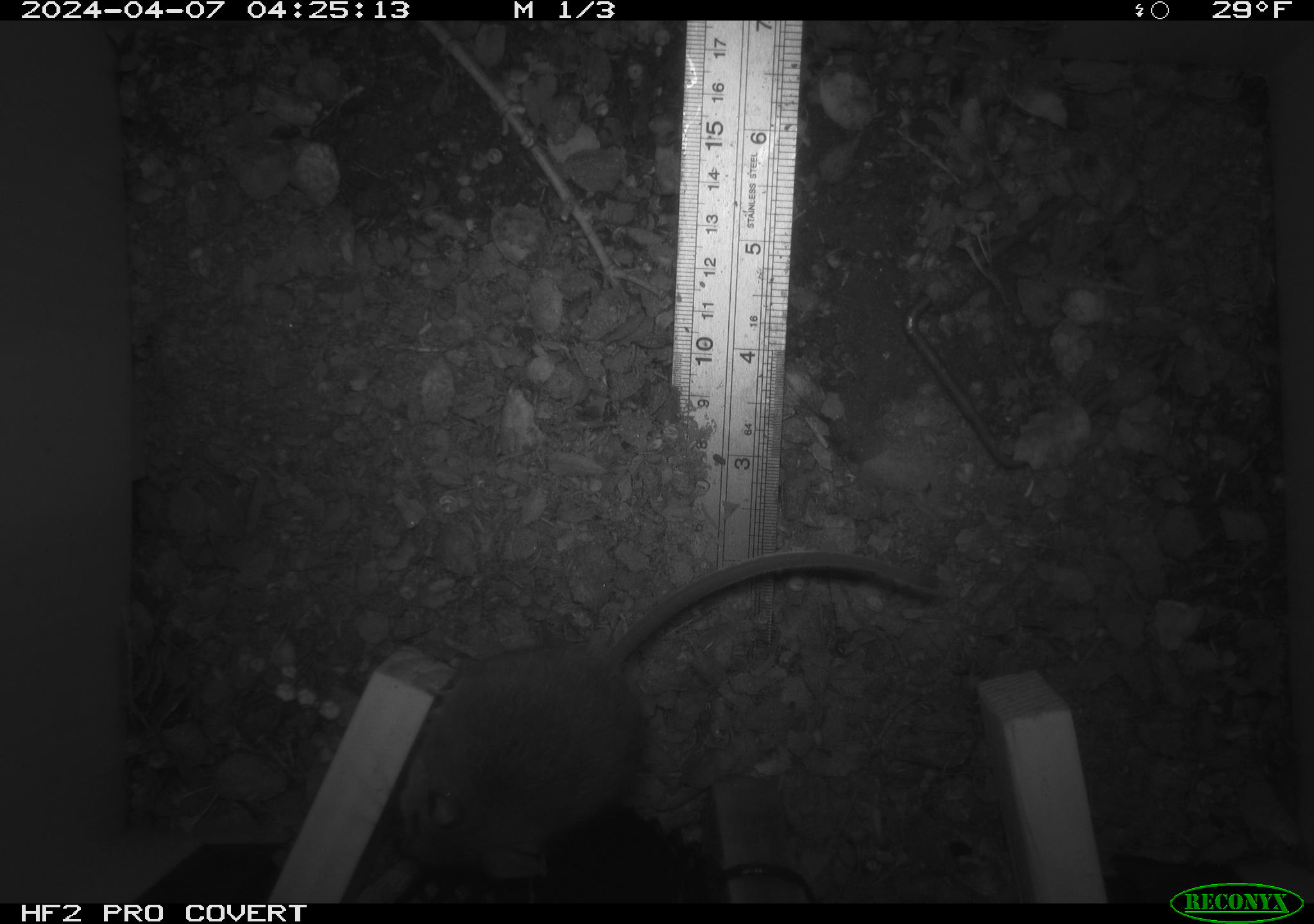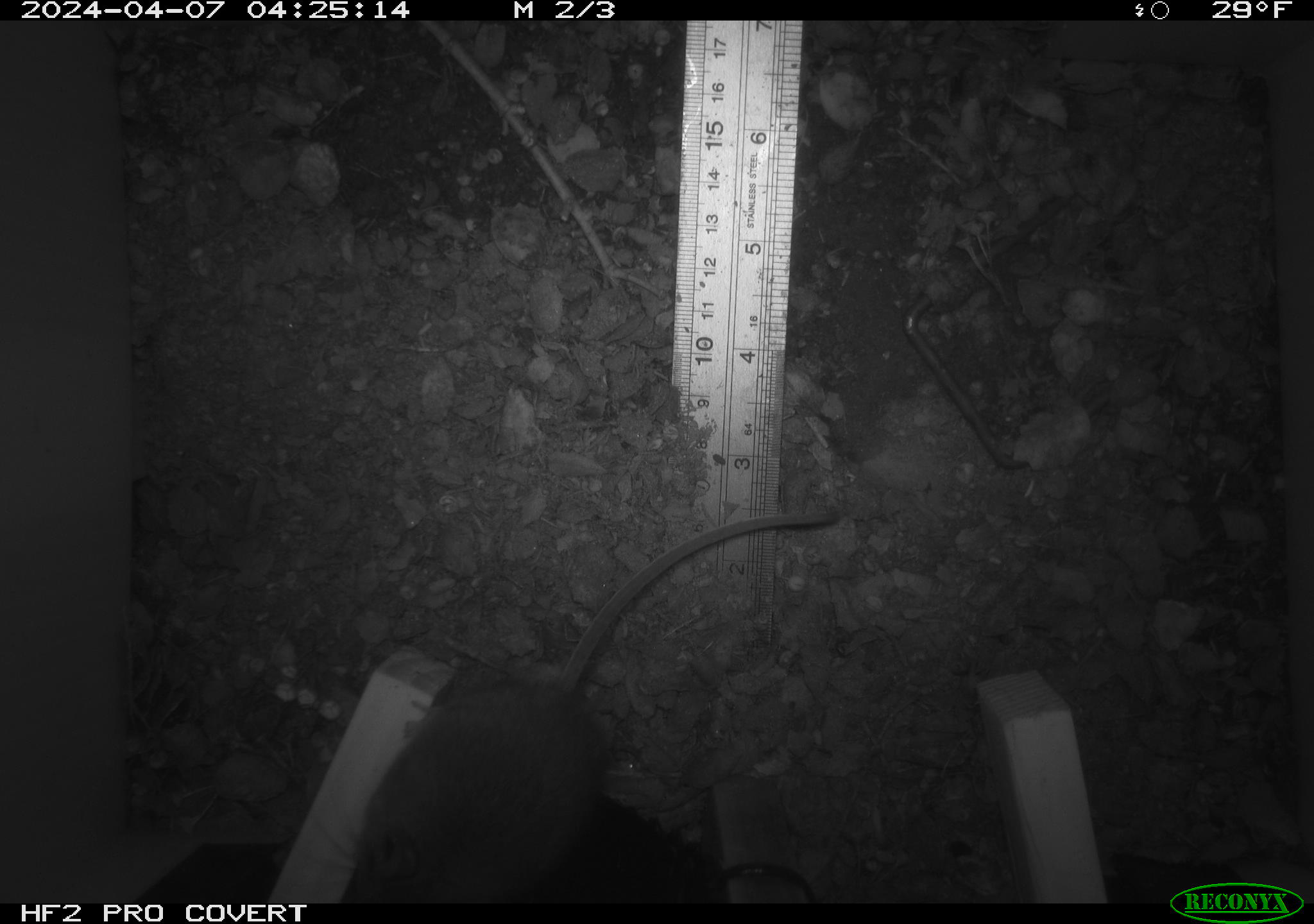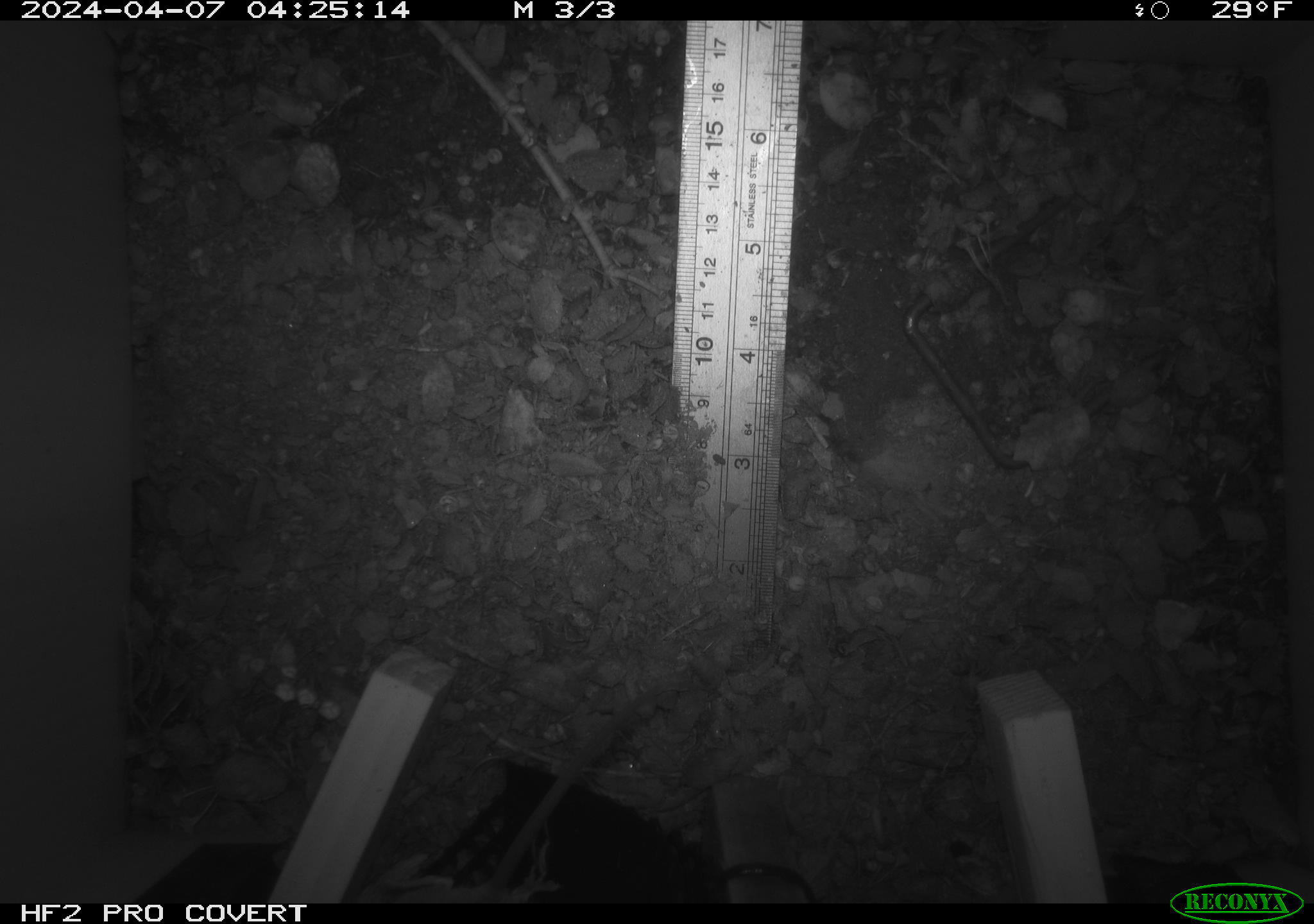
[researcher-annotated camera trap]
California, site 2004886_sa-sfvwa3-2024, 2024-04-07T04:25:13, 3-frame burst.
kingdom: Animalia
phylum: Chordata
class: Mammalia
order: Rodentia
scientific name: Rodentia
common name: mouse species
Mouse species (Rodentia).